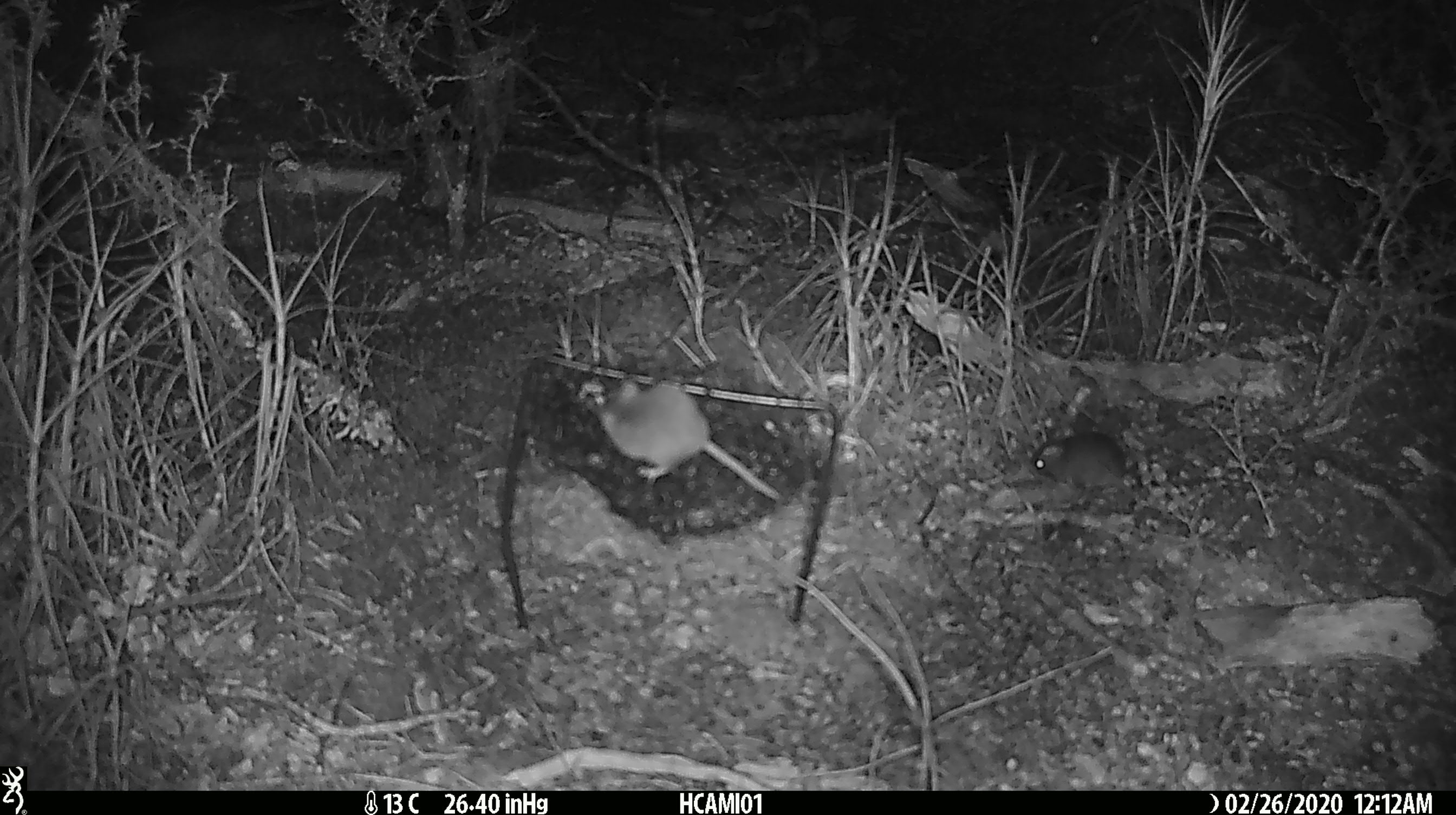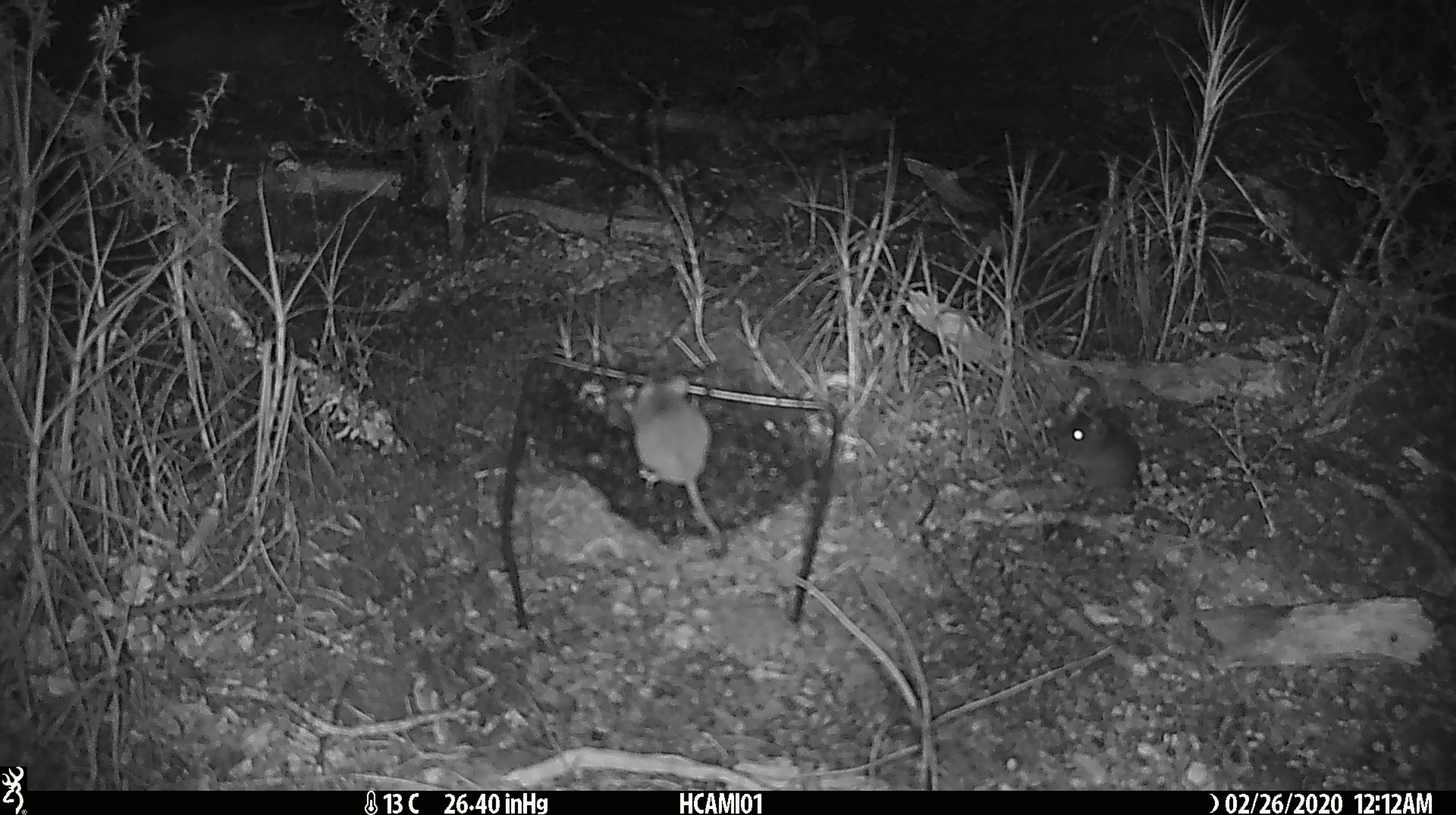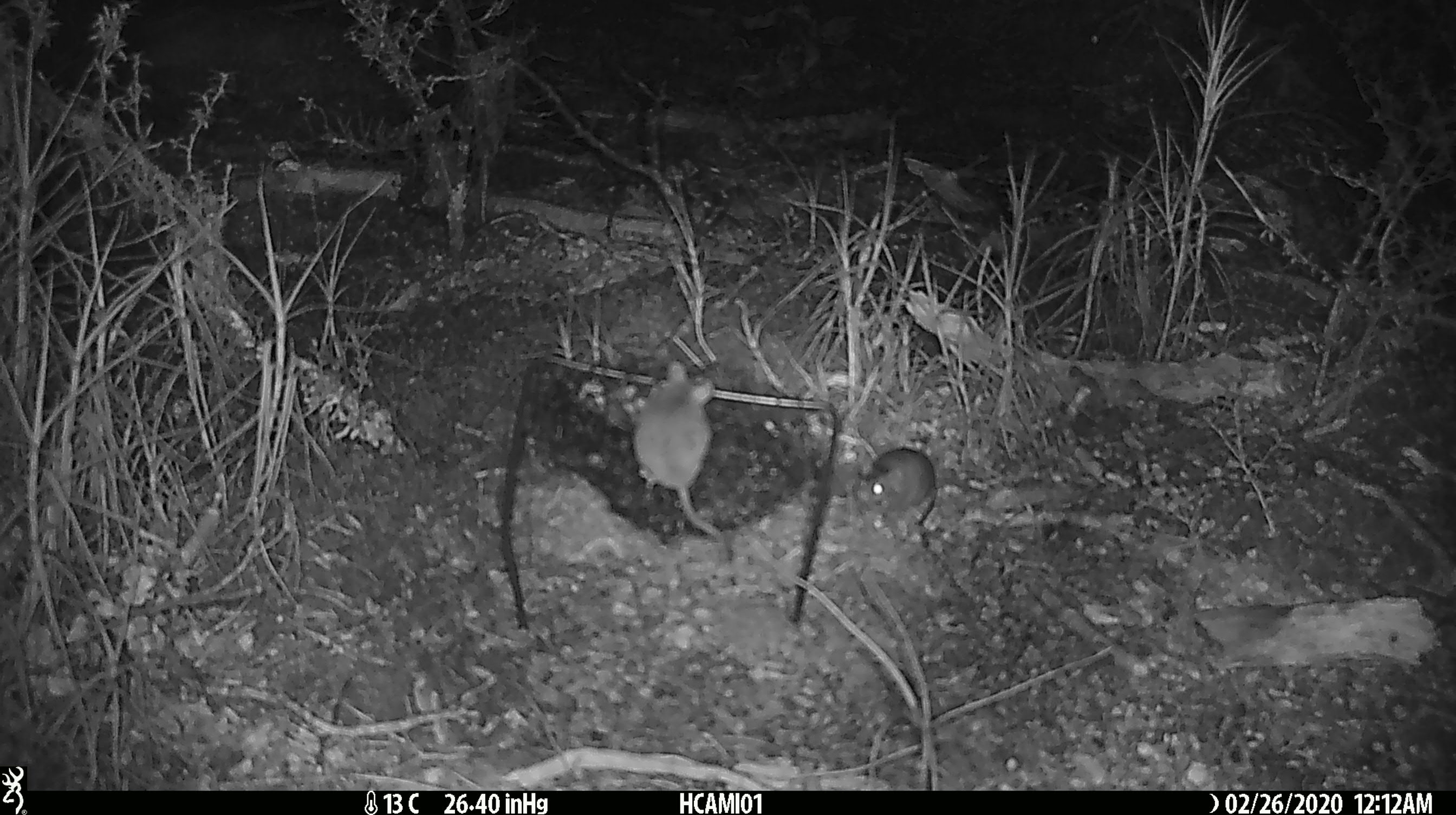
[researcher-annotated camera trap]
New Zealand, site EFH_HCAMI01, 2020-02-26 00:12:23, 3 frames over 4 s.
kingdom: Animalia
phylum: Chordata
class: Mammalia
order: Rodentia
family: Muridae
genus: Mus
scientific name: Mus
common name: mouse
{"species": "mouse (Mus)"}